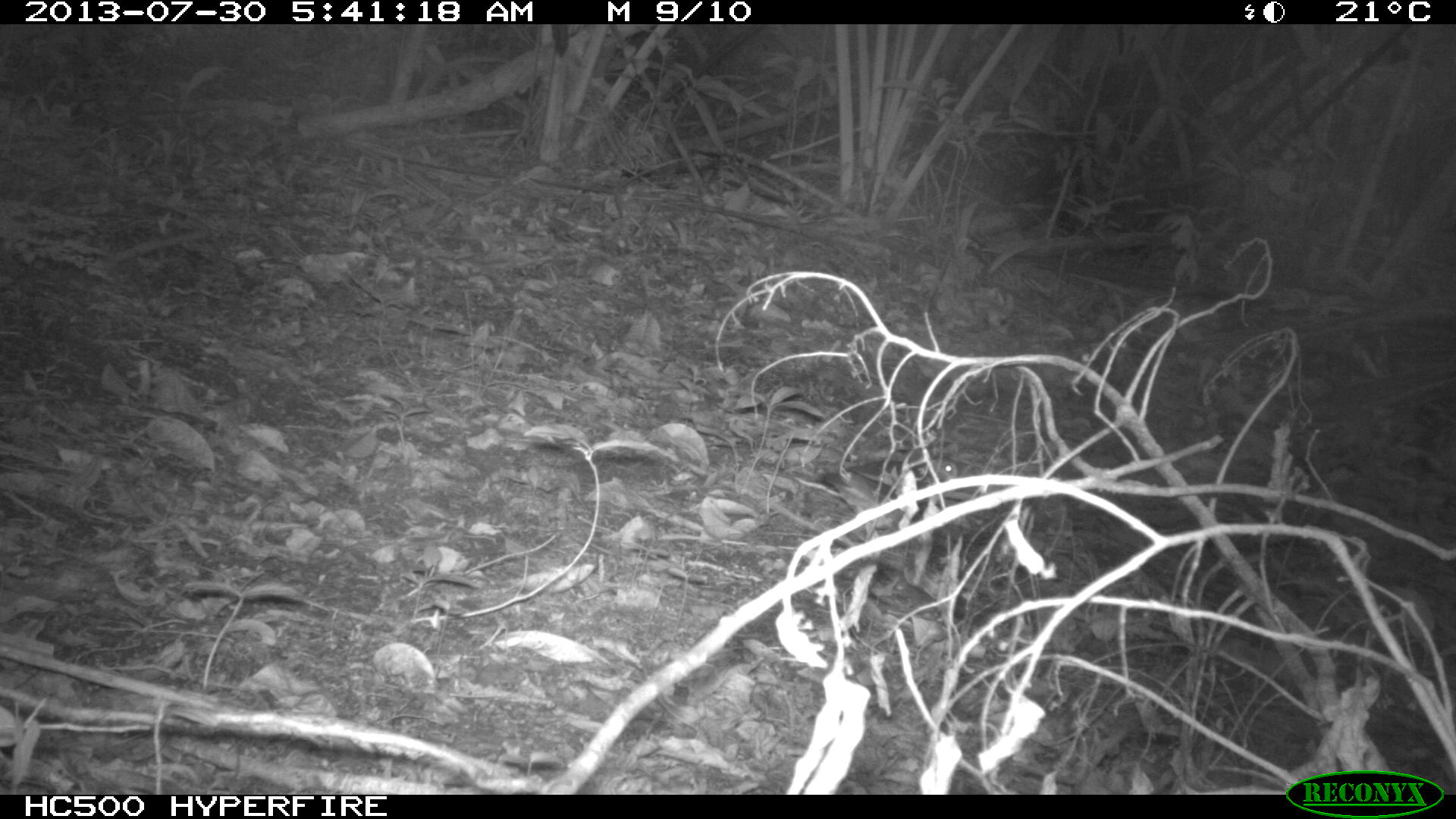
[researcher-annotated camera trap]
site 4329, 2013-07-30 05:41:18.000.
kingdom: Animalia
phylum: Chordata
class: Aves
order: Columbiformes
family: Columbidae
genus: Leptotila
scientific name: Leptotila plumbeiceps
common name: gray-headed dove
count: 1